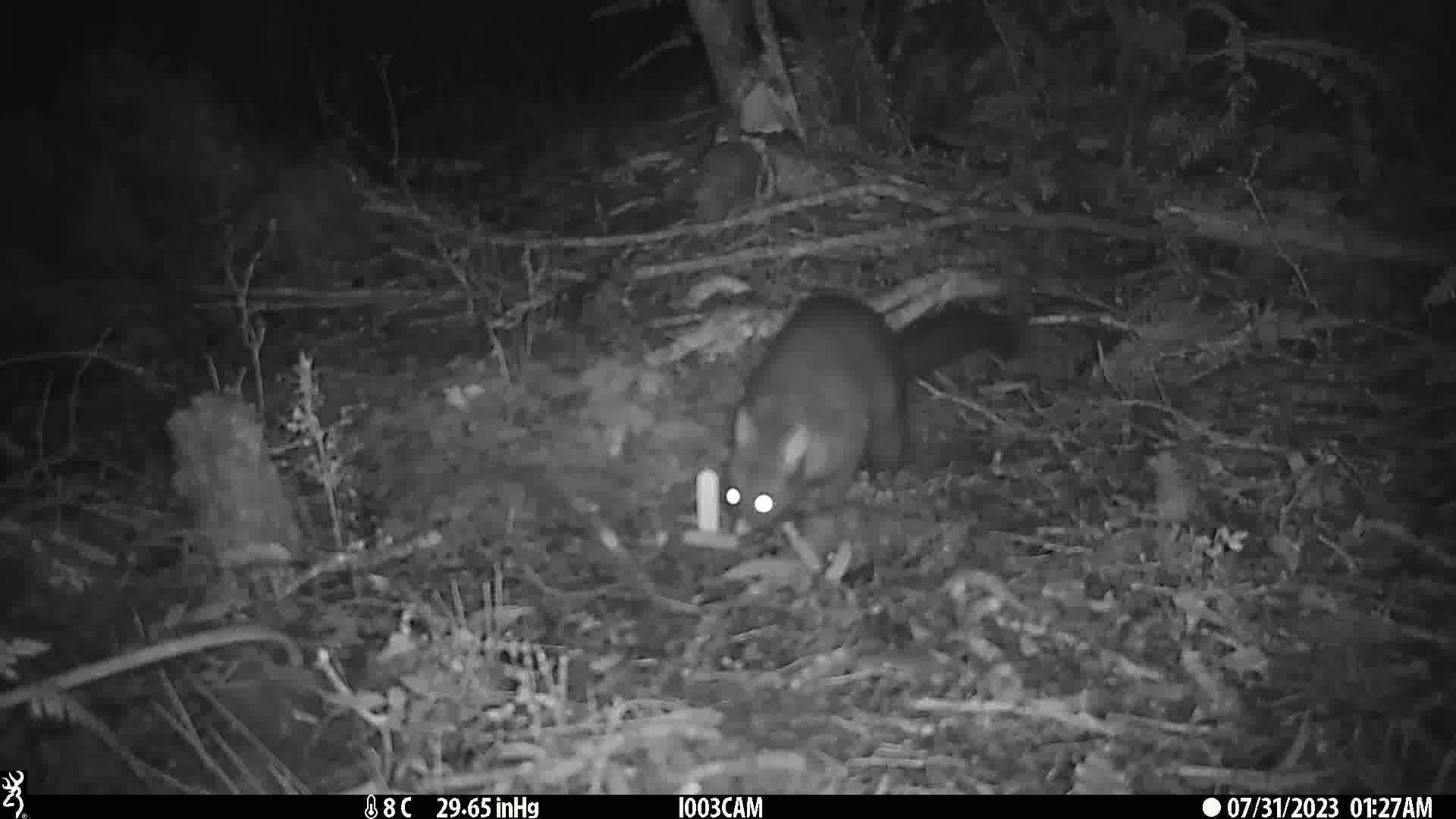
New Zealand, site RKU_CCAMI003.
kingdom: Animalia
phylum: Chordata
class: Mammalia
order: Diprotodontia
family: Phalangeridae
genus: Trichosurus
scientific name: Trichosurus vulpecula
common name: common brushtail possum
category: possum